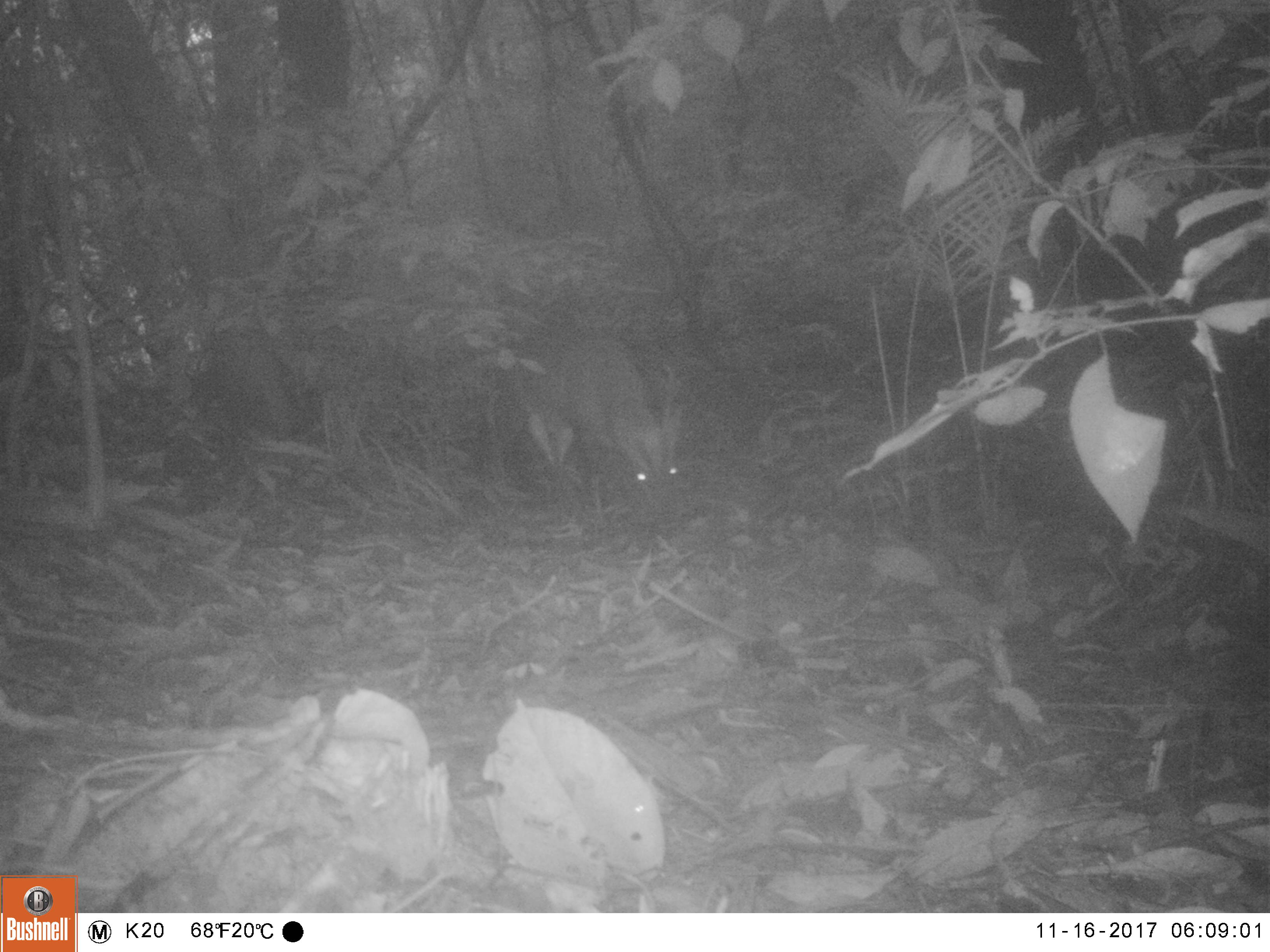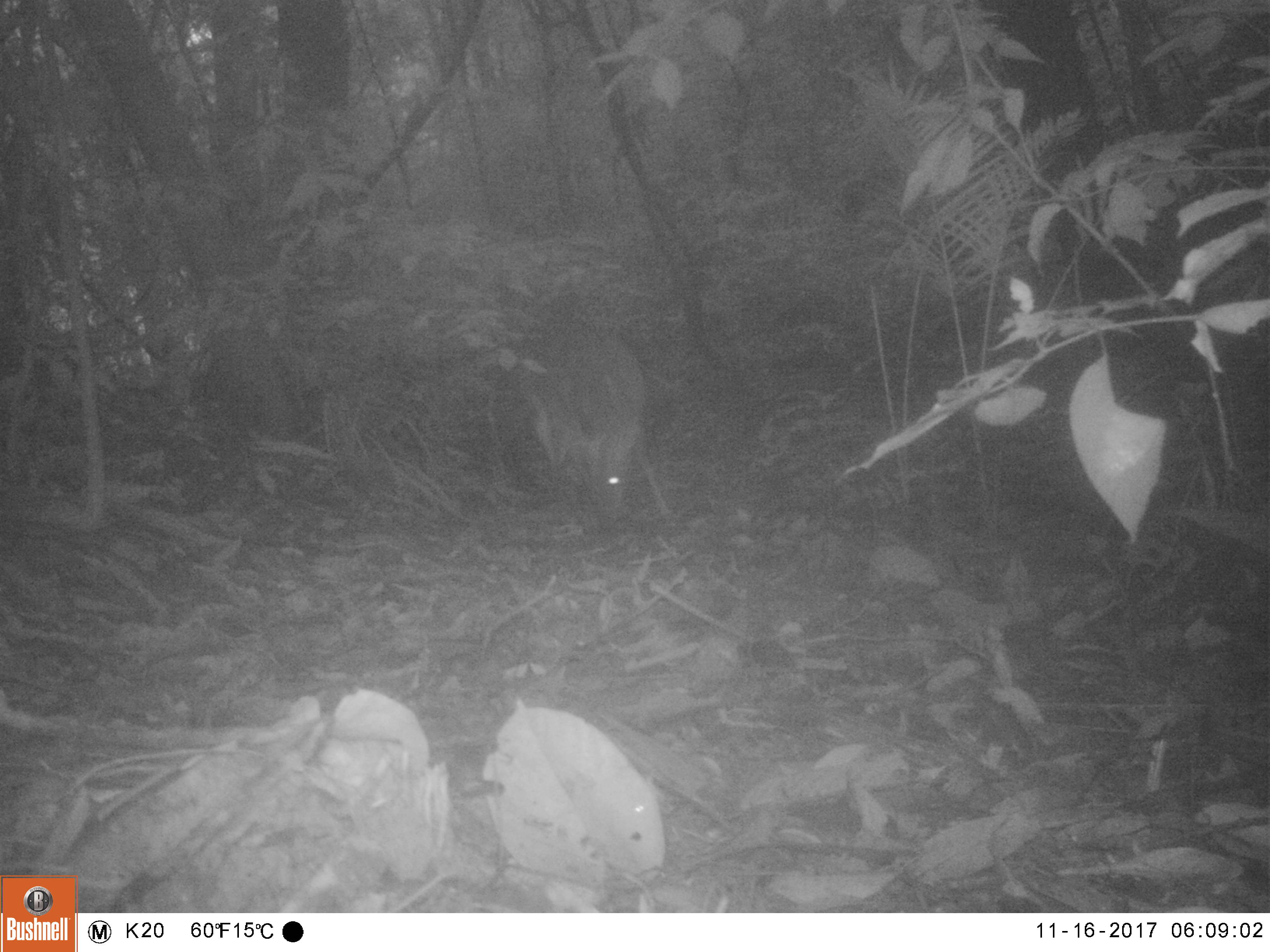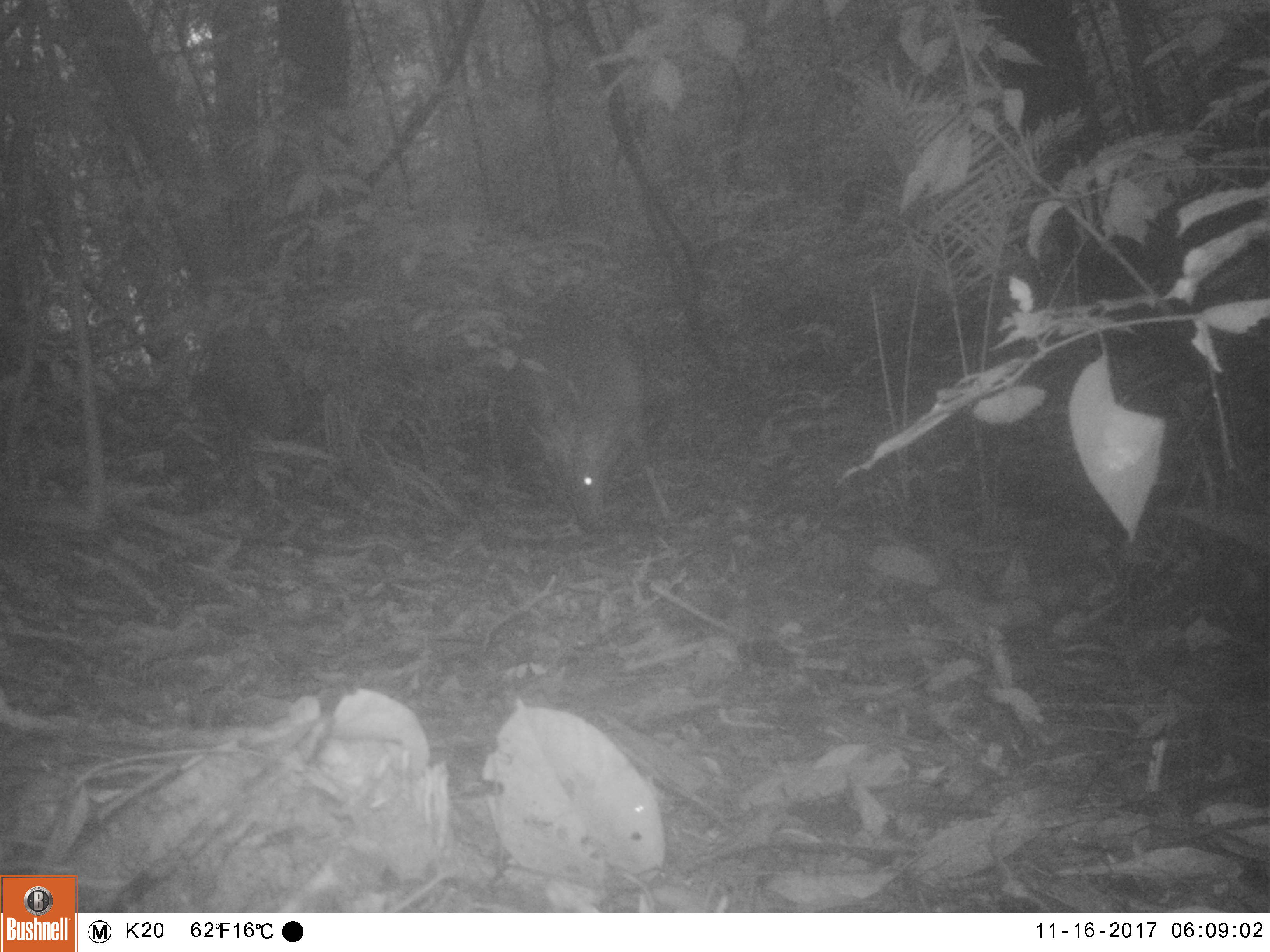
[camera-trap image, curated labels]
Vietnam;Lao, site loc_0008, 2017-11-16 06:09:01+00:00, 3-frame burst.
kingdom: Animalia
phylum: Chordata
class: Mammalia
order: Artiodactyla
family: Cervidae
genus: Muntiacus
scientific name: Muntiacus vuquangensis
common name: large-antlered muntjac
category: large antlered muntjac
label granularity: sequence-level